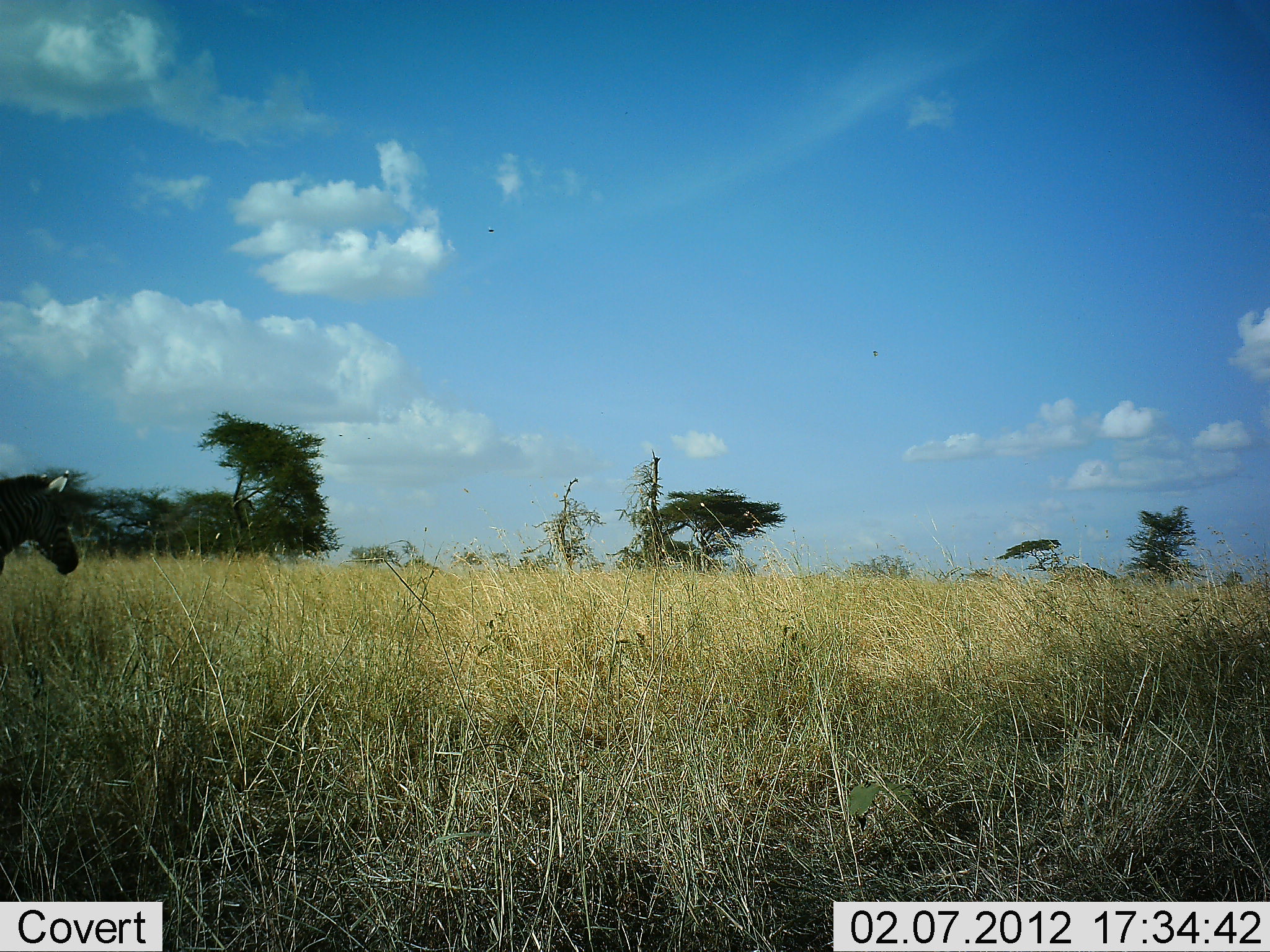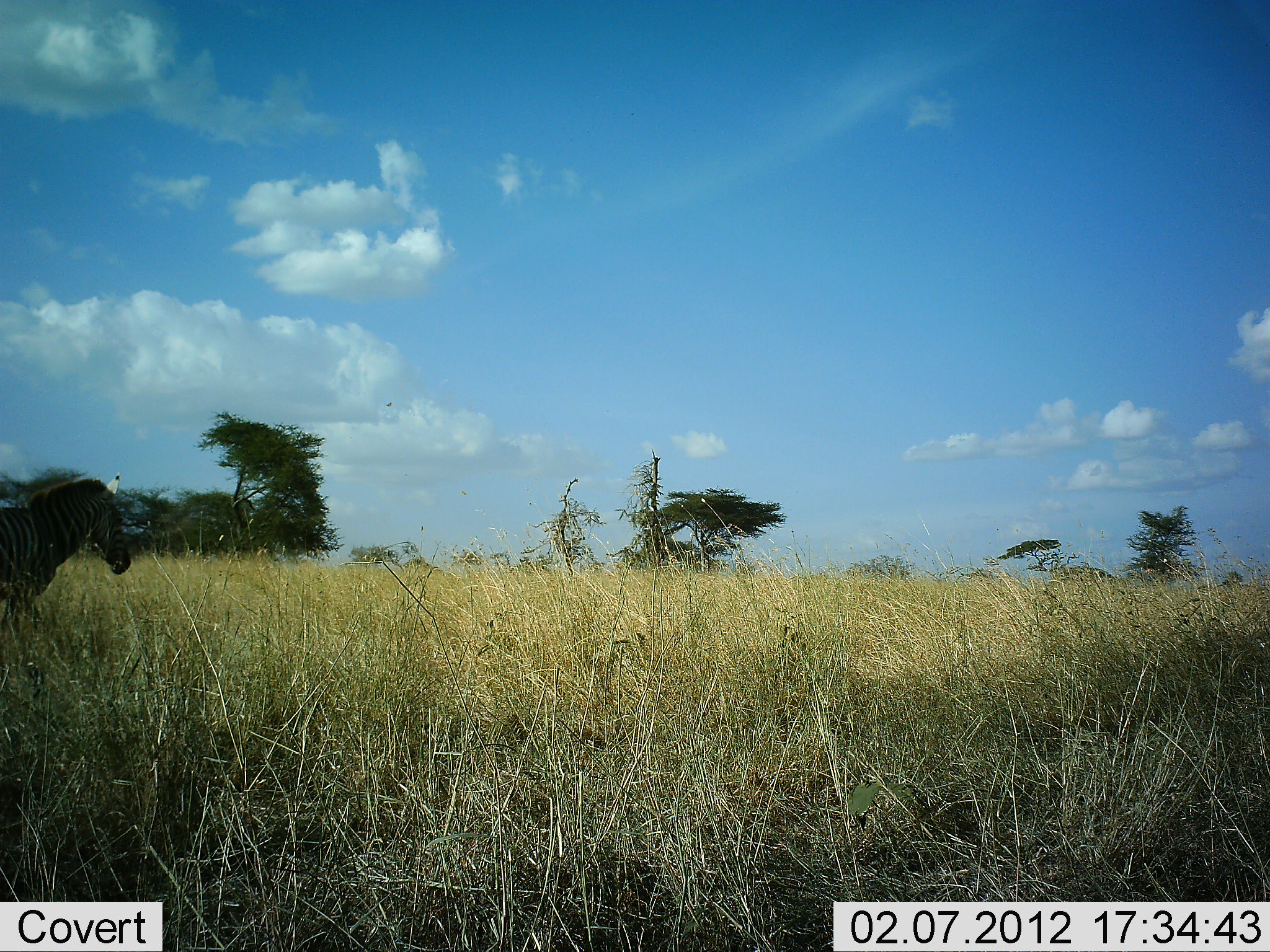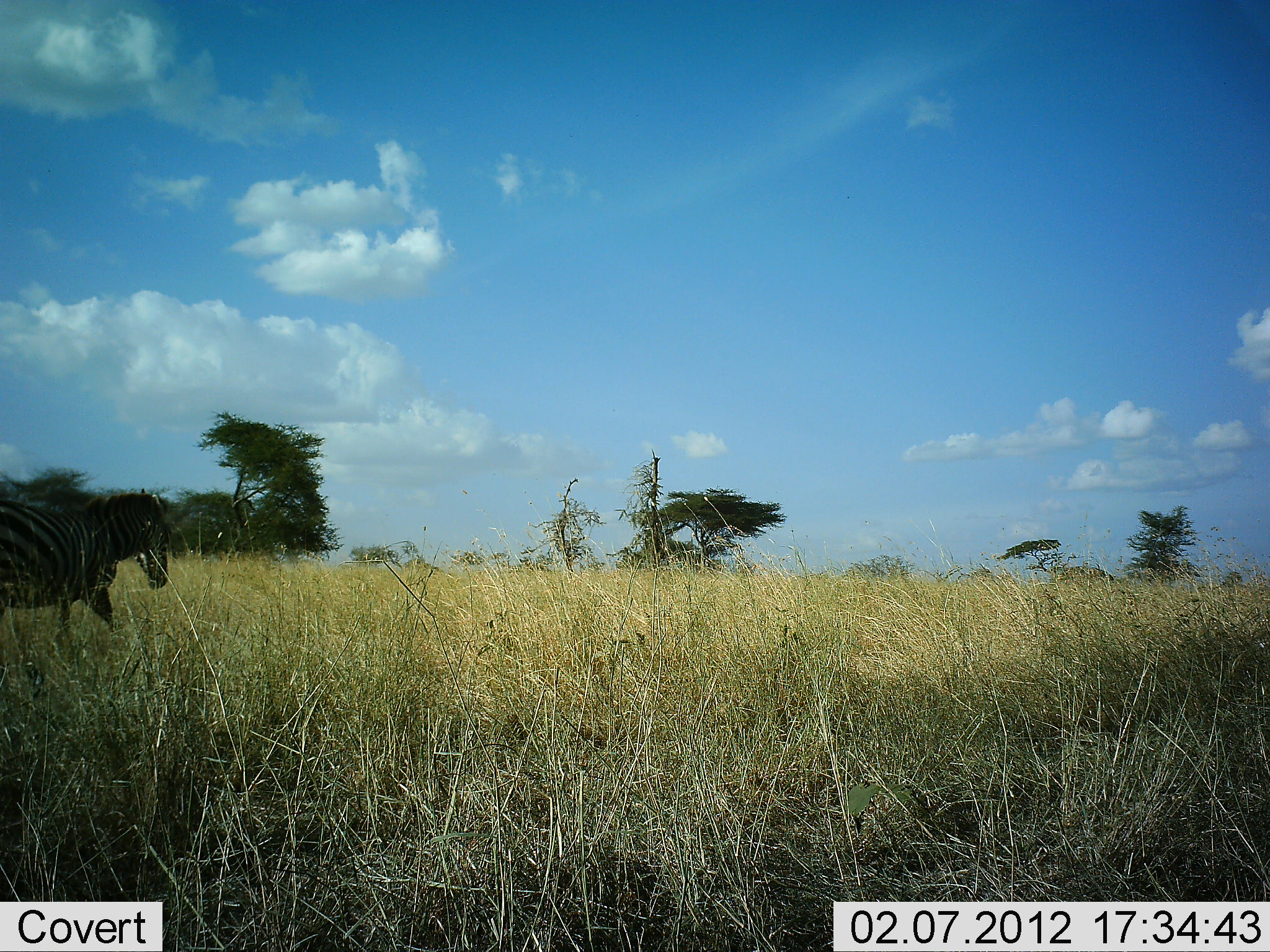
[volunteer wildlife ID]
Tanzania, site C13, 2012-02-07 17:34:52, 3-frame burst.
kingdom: Animalia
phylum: Chordata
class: Mammalia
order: Perissodactyla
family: Equidae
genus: Equus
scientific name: Equus quagga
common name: plains zebra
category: zebra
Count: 1.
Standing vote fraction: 8%.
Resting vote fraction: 0%.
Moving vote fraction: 92%.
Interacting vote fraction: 0%.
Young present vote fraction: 0%.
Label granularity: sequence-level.